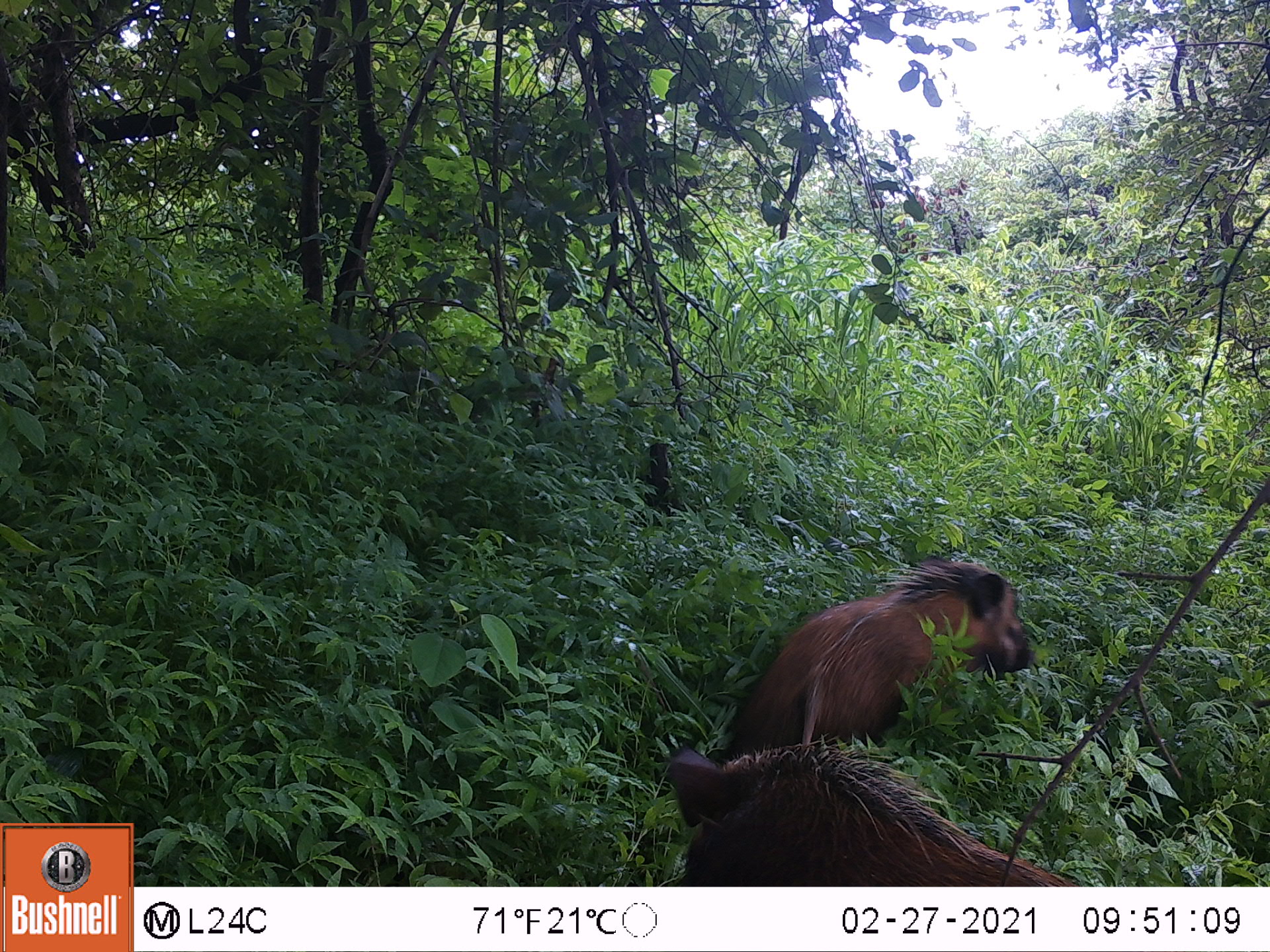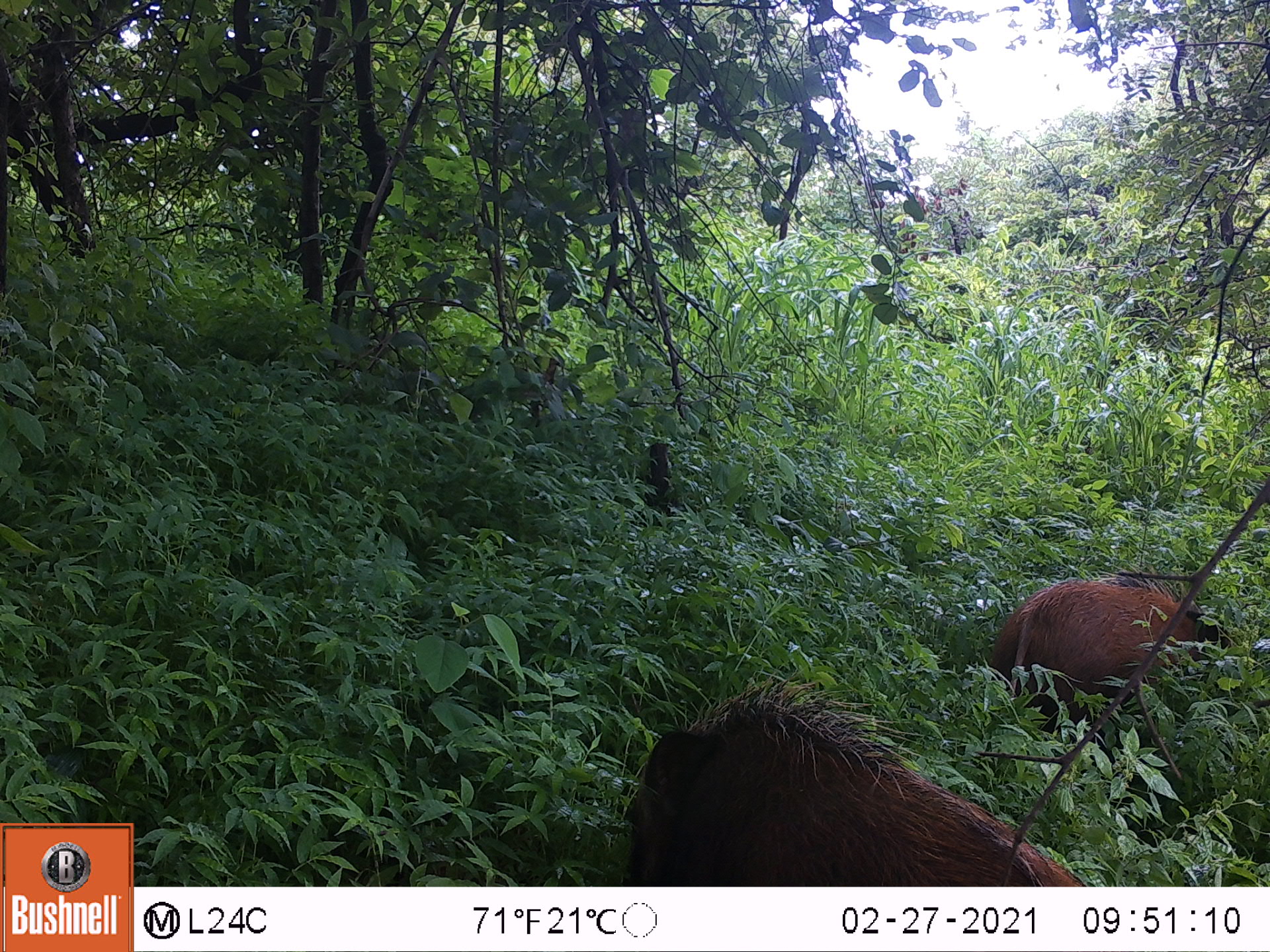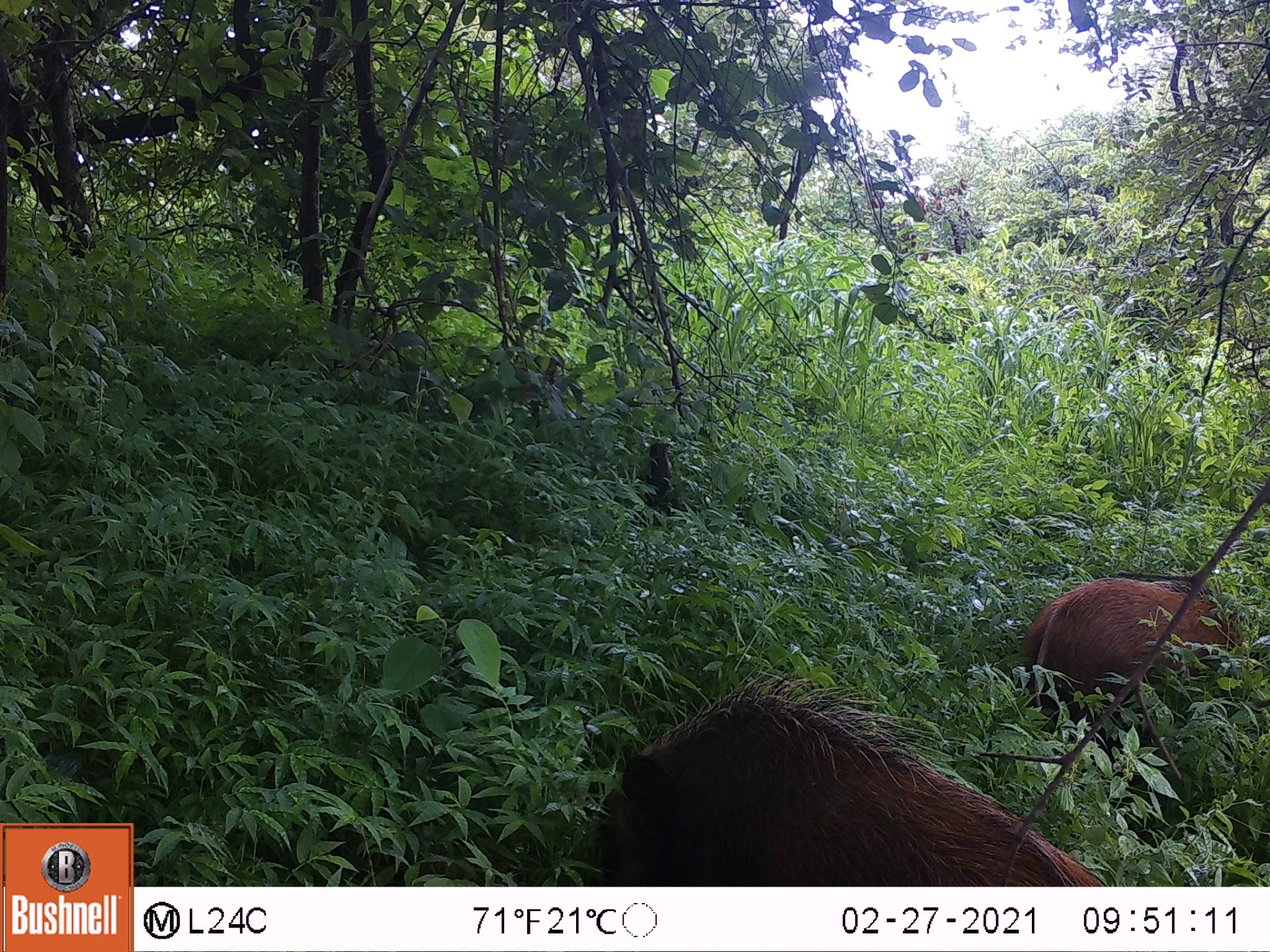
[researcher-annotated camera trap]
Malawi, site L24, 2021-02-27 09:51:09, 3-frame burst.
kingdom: Animalia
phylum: Chordata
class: Mammalia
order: Artiodactyla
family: Suidae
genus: Potamochoerus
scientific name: Potamochoerus larvatus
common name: bushpig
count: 2